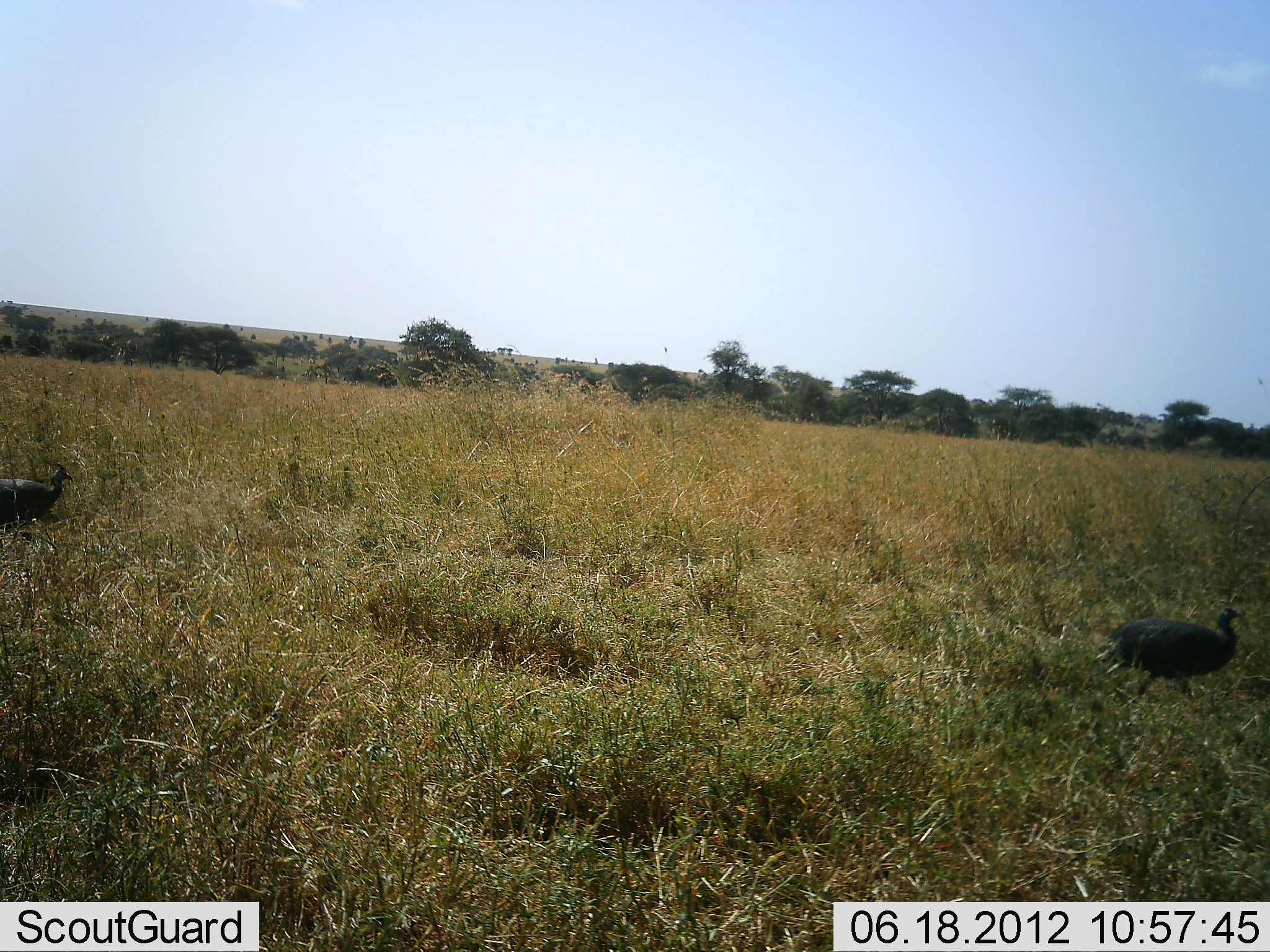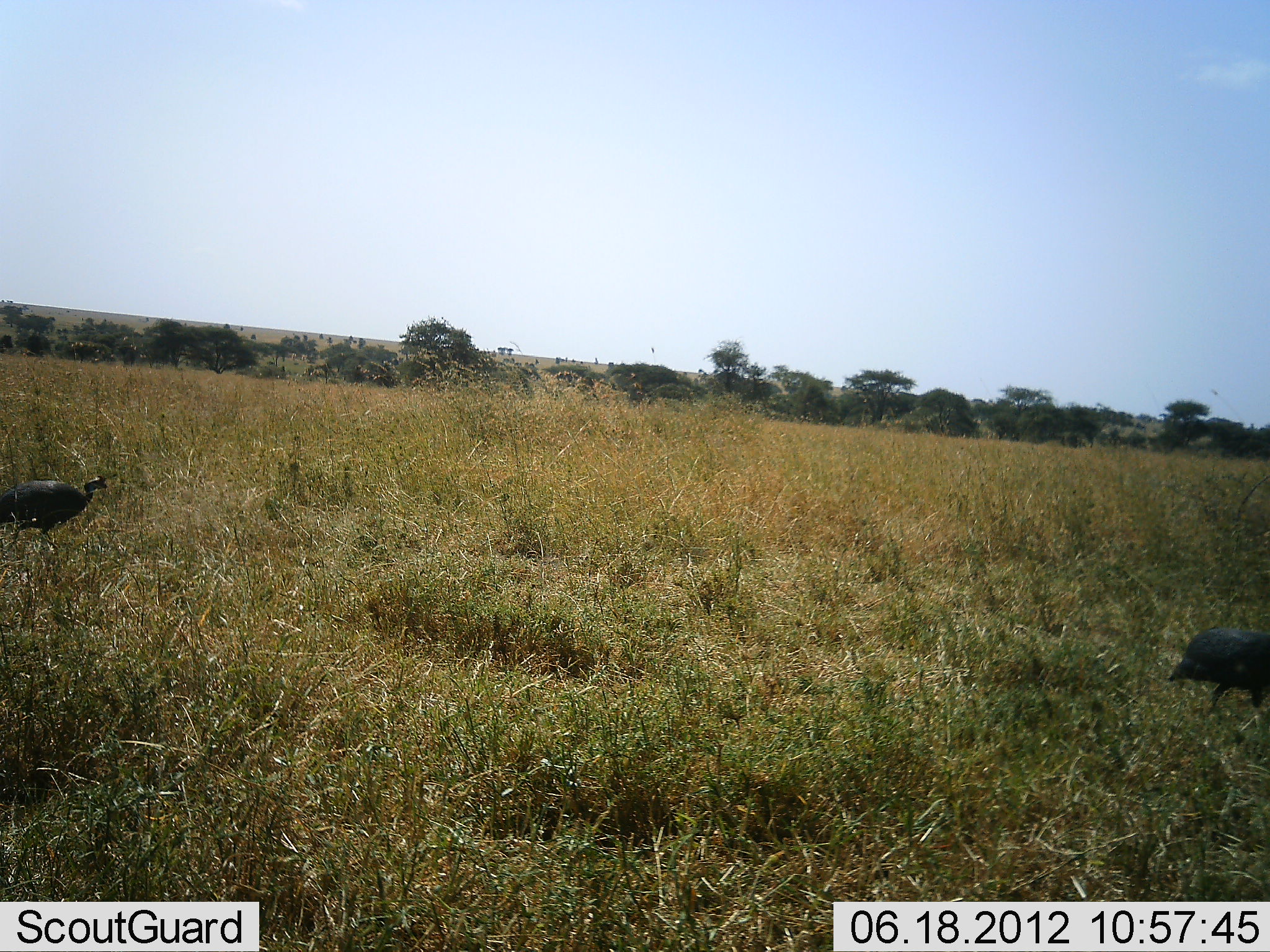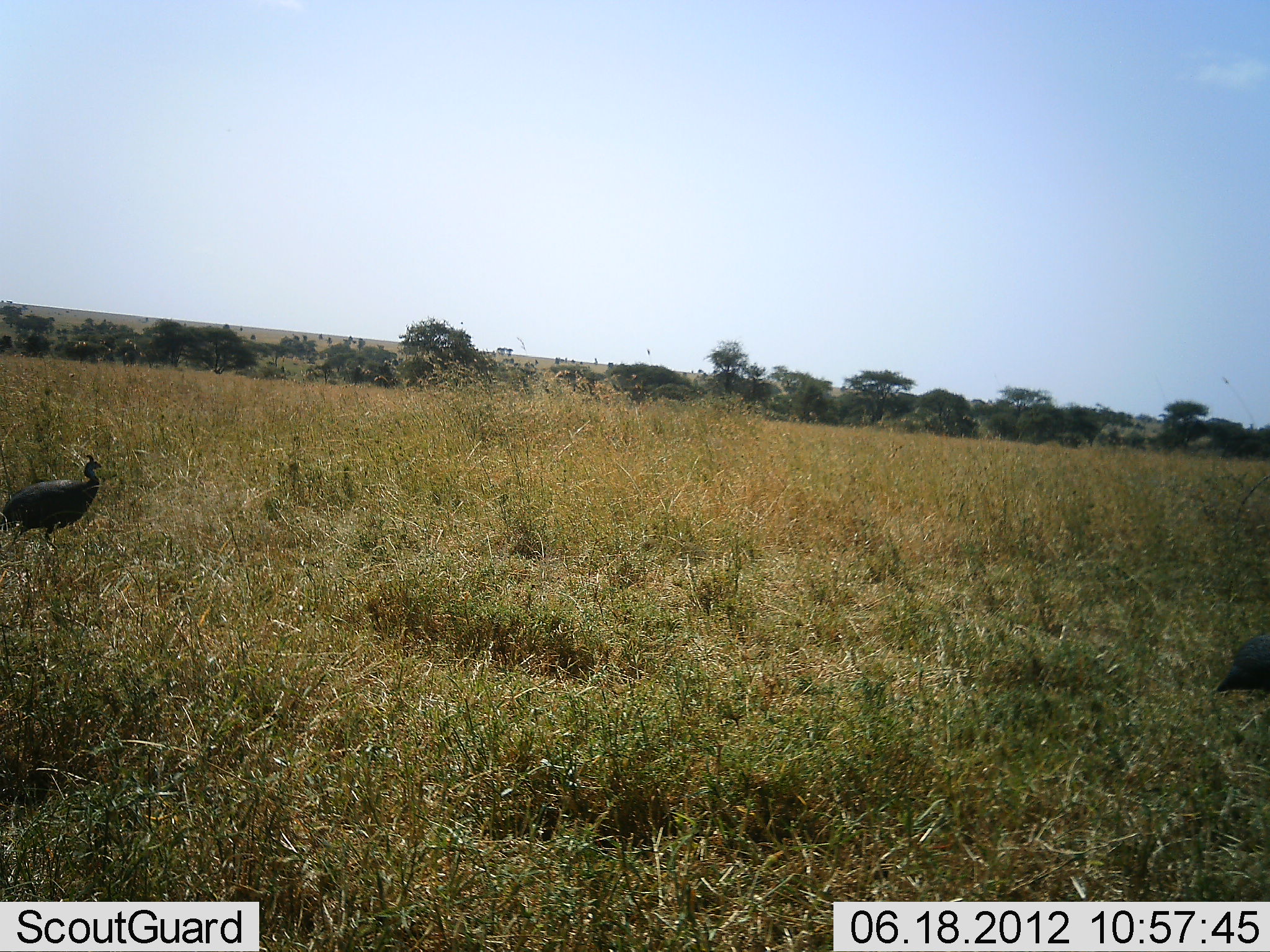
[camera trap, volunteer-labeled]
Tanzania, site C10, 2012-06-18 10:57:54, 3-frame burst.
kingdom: Animalia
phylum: Chordata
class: Aves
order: Galliformes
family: Numididae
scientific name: Numididae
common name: guinea fowl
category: guineafowl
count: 2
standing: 30%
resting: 0%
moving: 100%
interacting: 0%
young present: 0%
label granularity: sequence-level